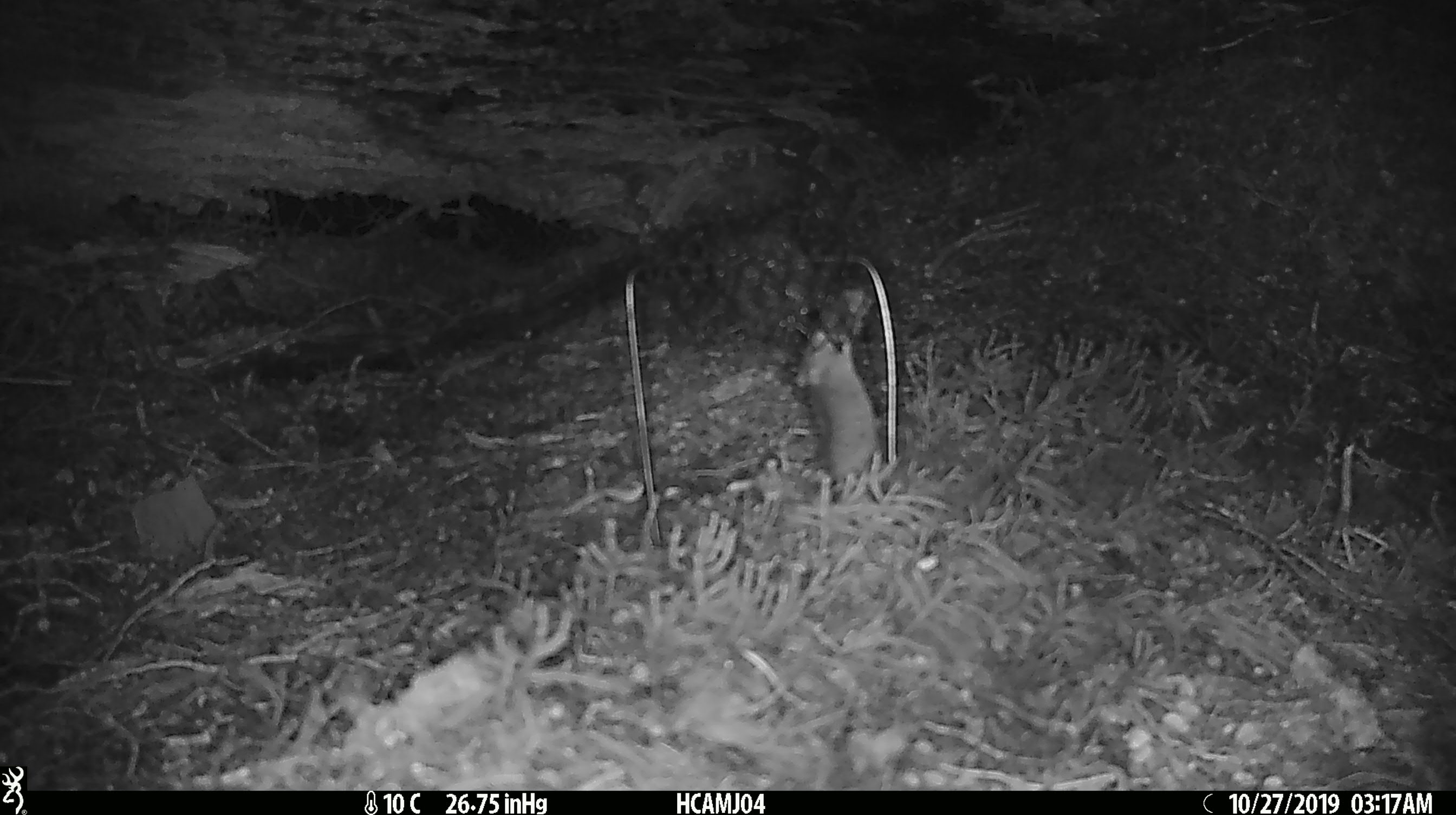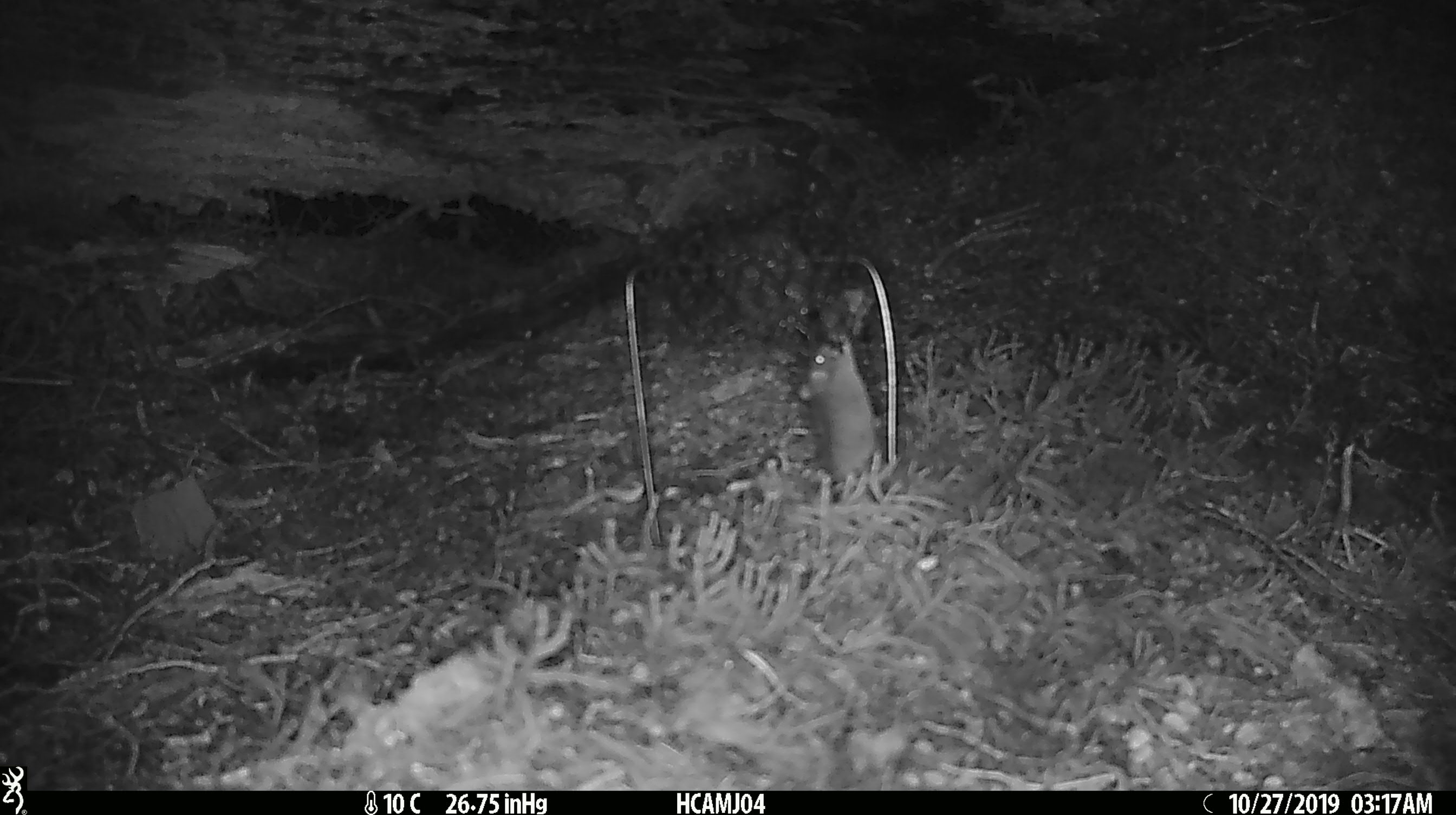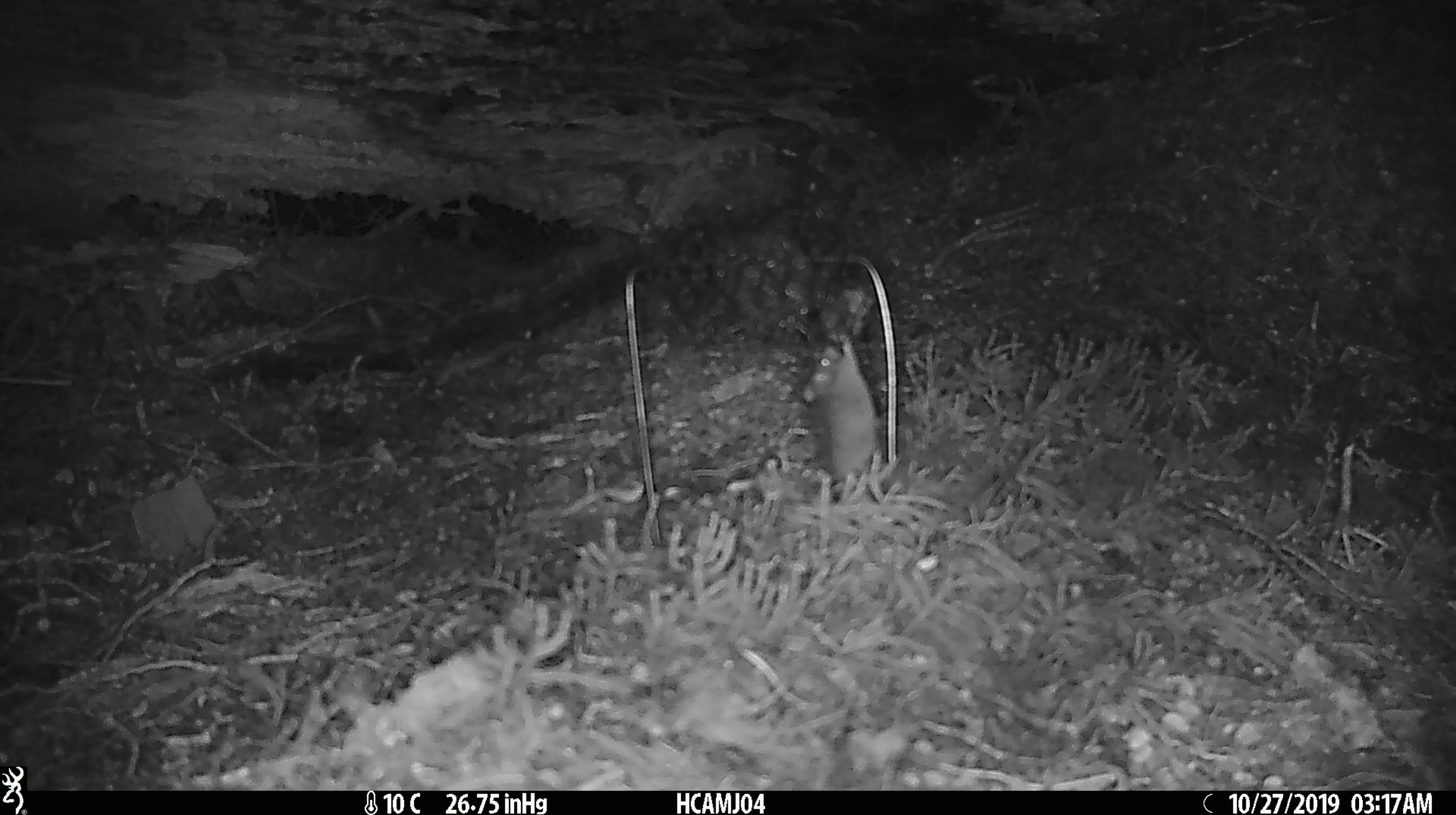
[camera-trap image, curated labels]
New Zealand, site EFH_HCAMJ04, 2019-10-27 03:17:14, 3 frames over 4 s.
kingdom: Animalia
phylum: Chordata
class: Mammalia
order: Rodentia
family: Muridae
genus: Mus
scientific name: Mus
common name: mouse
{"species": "mouse (Mus)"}